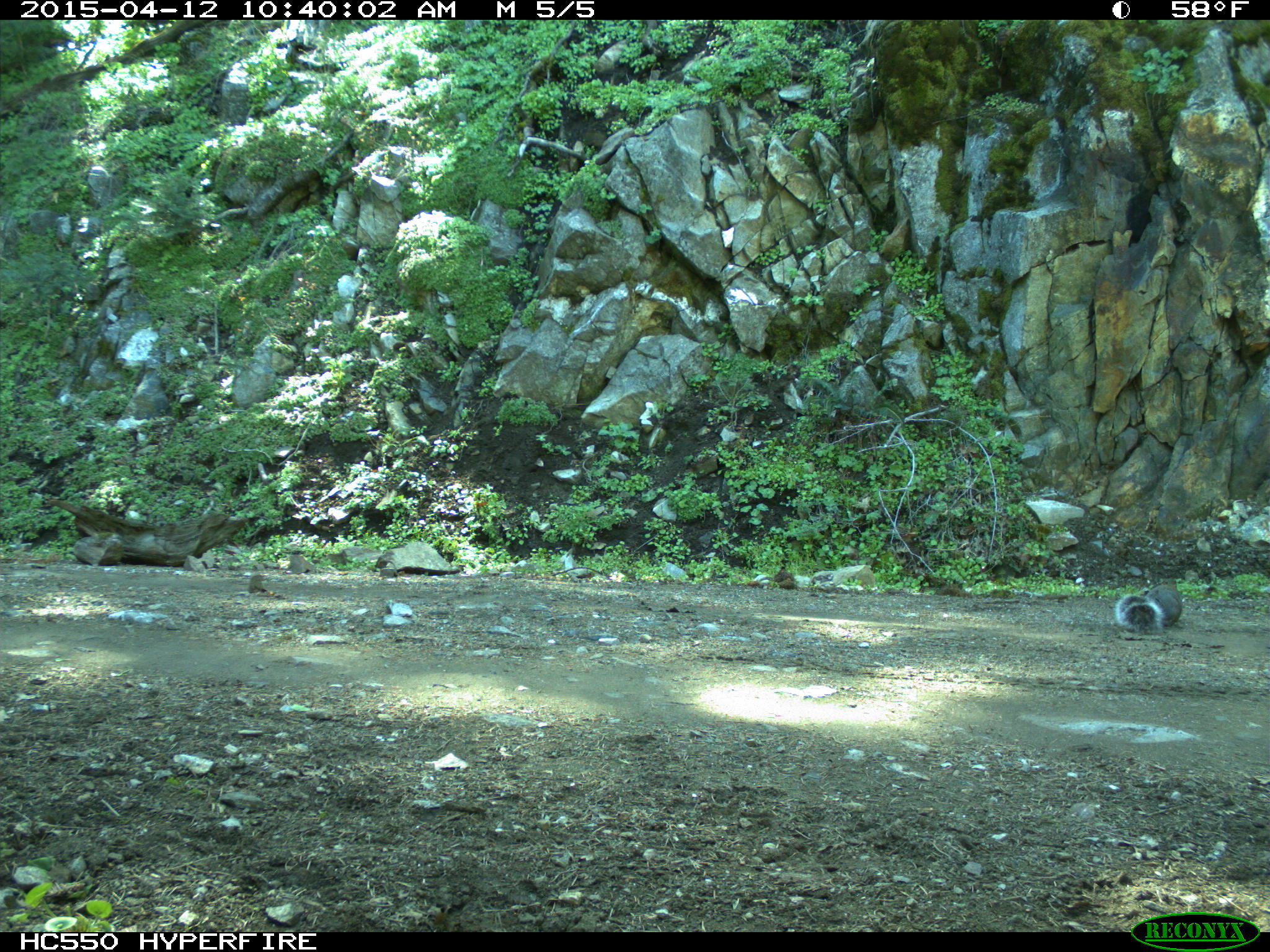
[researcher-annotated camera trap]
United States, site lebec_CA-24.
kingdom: Animalia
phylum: Chordata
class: Mammalia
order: Rodentia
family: Sciuridae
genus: Sciurus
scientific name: Sciurus carolinensis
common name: eastern gray squirrel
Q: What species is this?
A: Sciurus carolinensis (eastern gray squirrel).